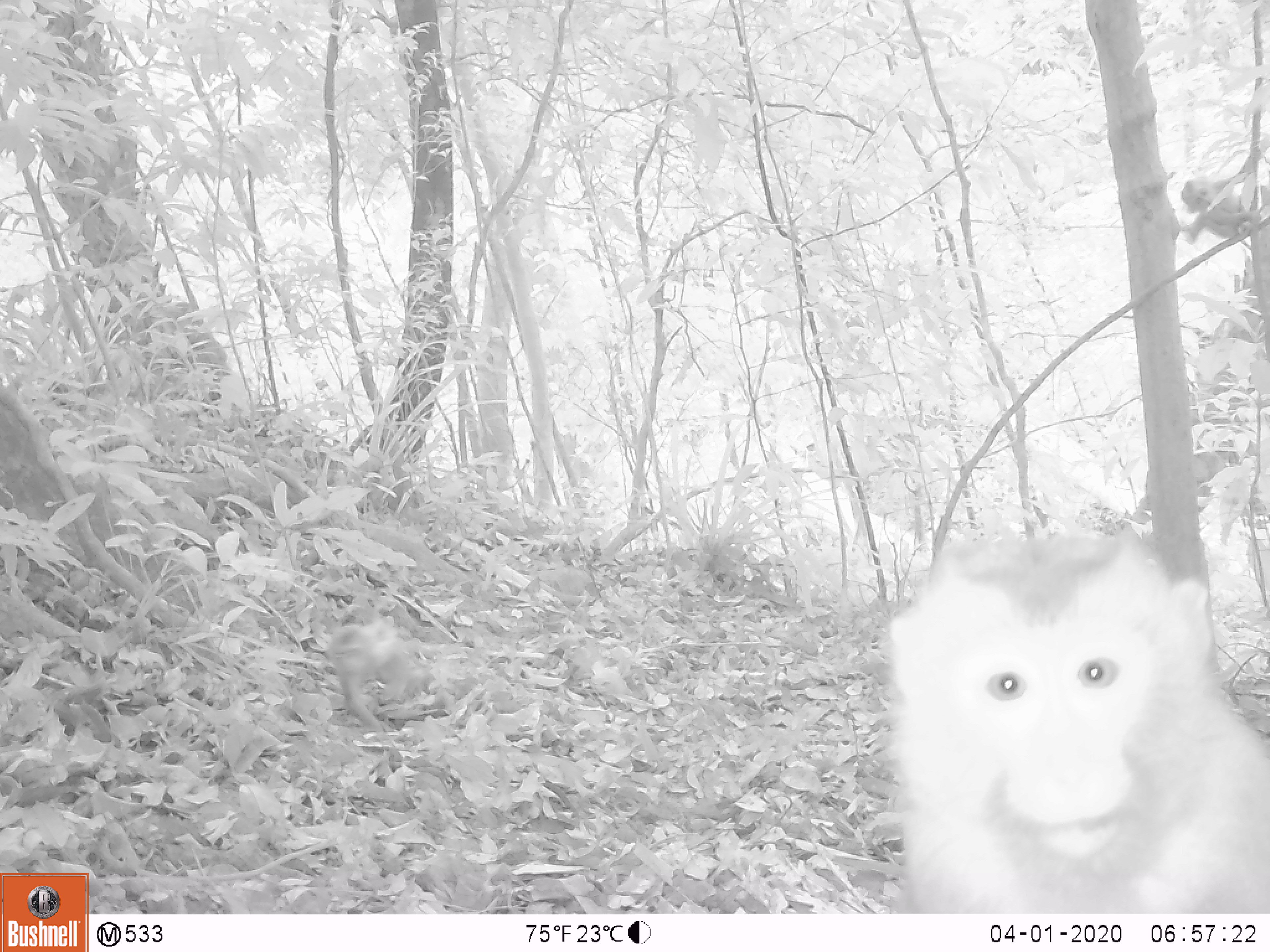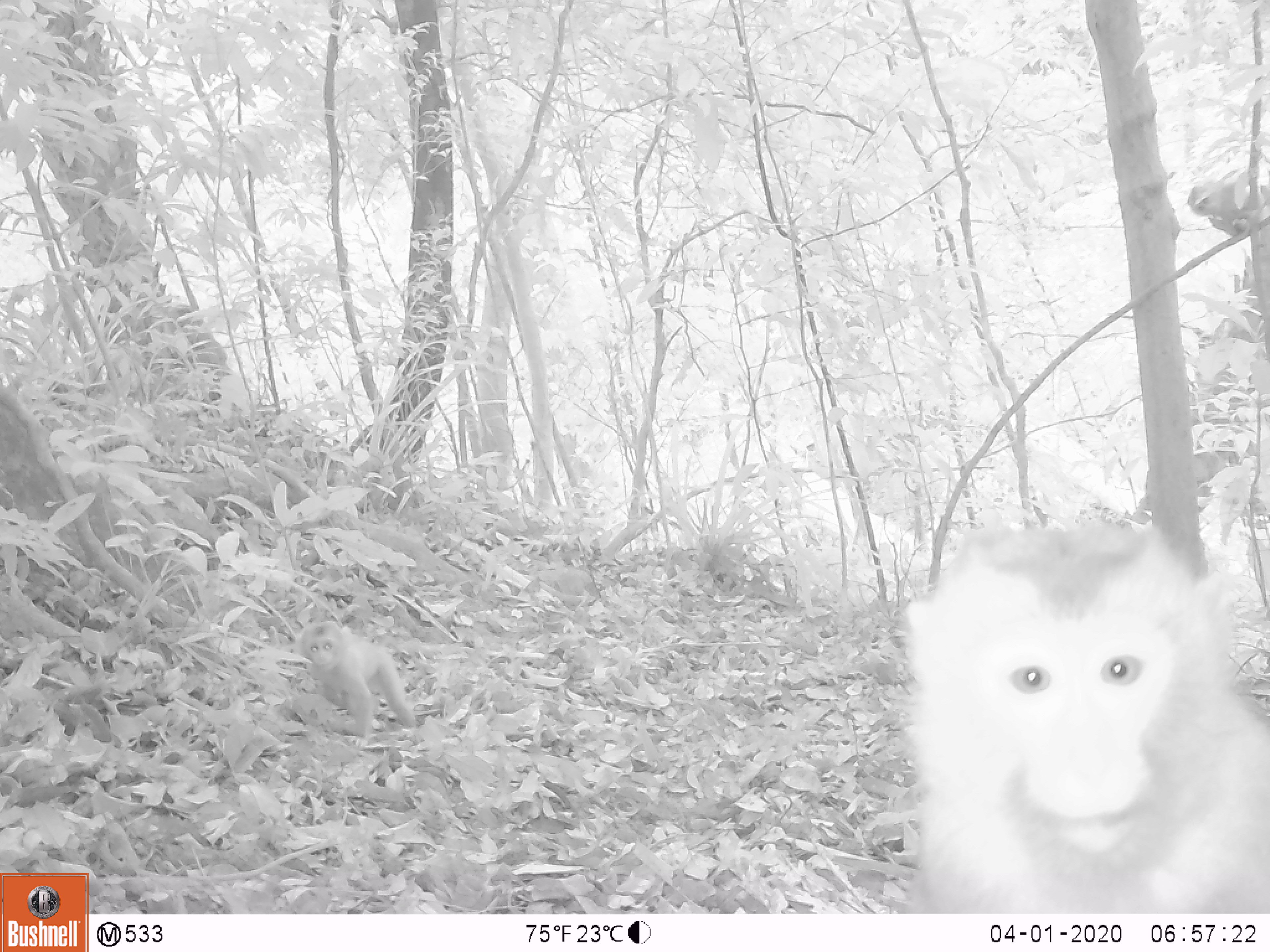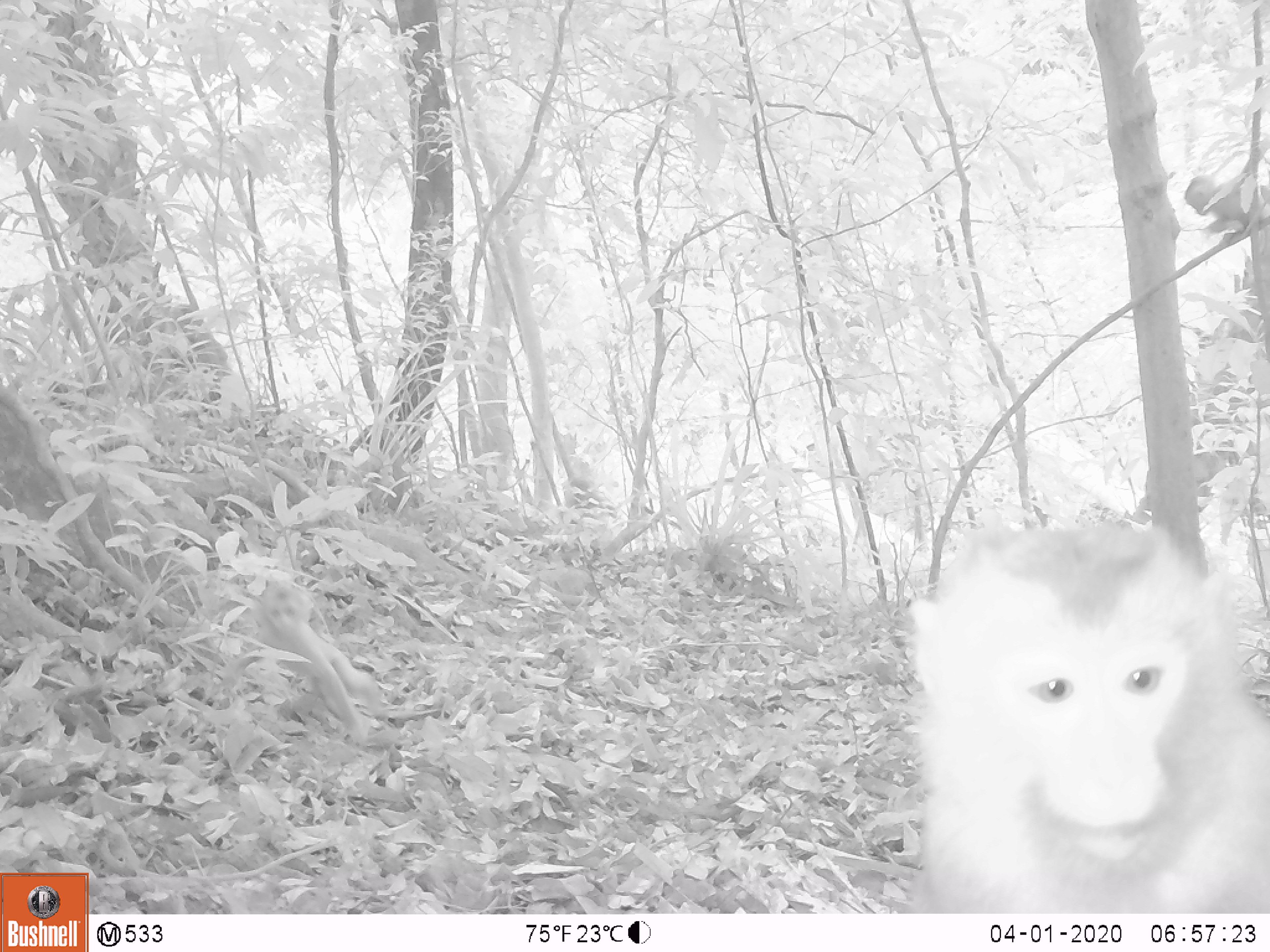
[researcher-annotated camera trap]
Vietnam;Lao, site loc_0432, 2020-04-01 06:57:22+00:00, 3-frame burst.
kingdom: Animalia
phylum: Chordata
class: Mammalia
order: Primates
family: Cercopithecidae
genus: Macaca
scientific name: Macaca nemestrina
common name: pig-tailed macaque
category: pig tailed macaque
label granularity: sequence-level